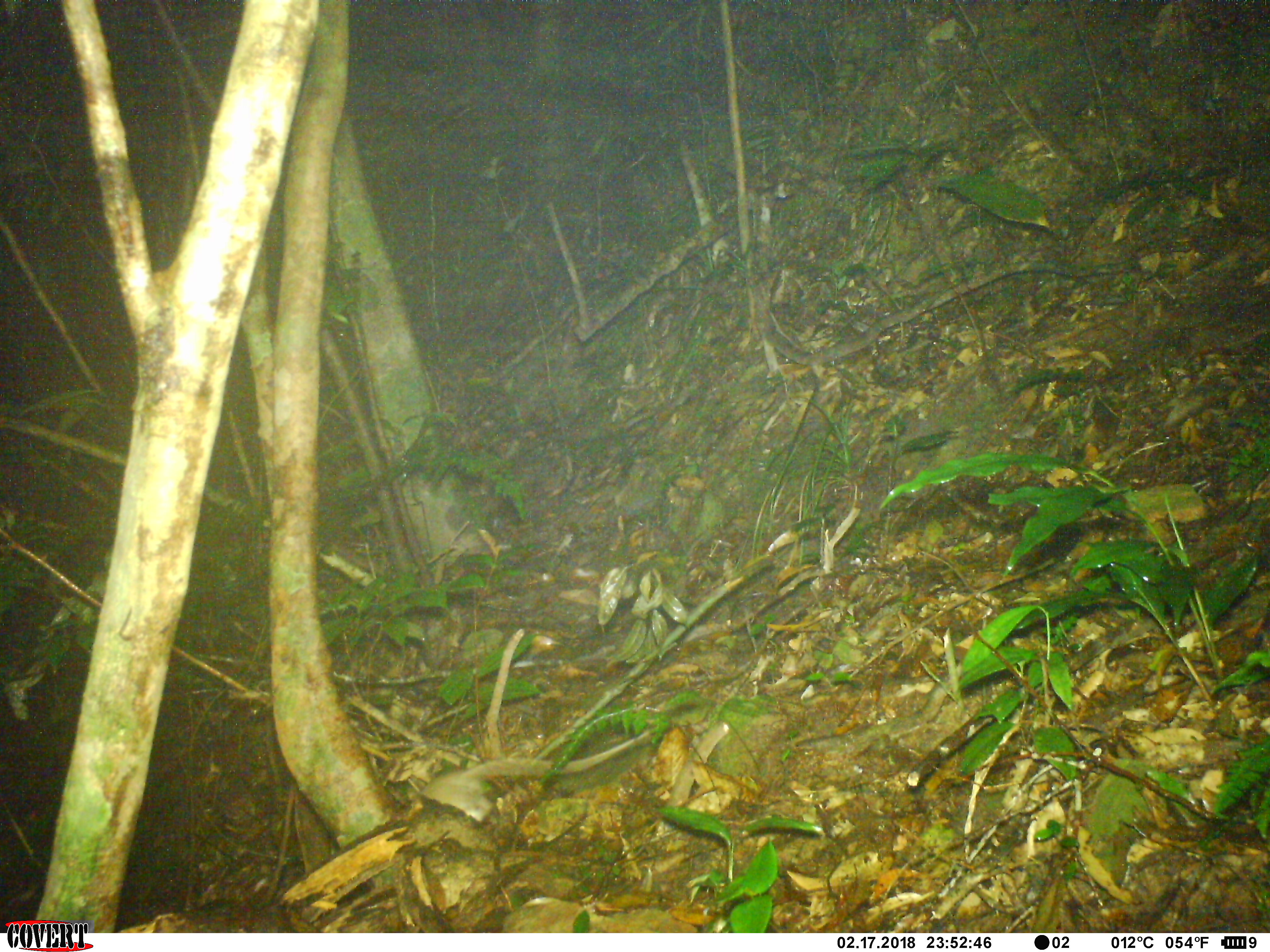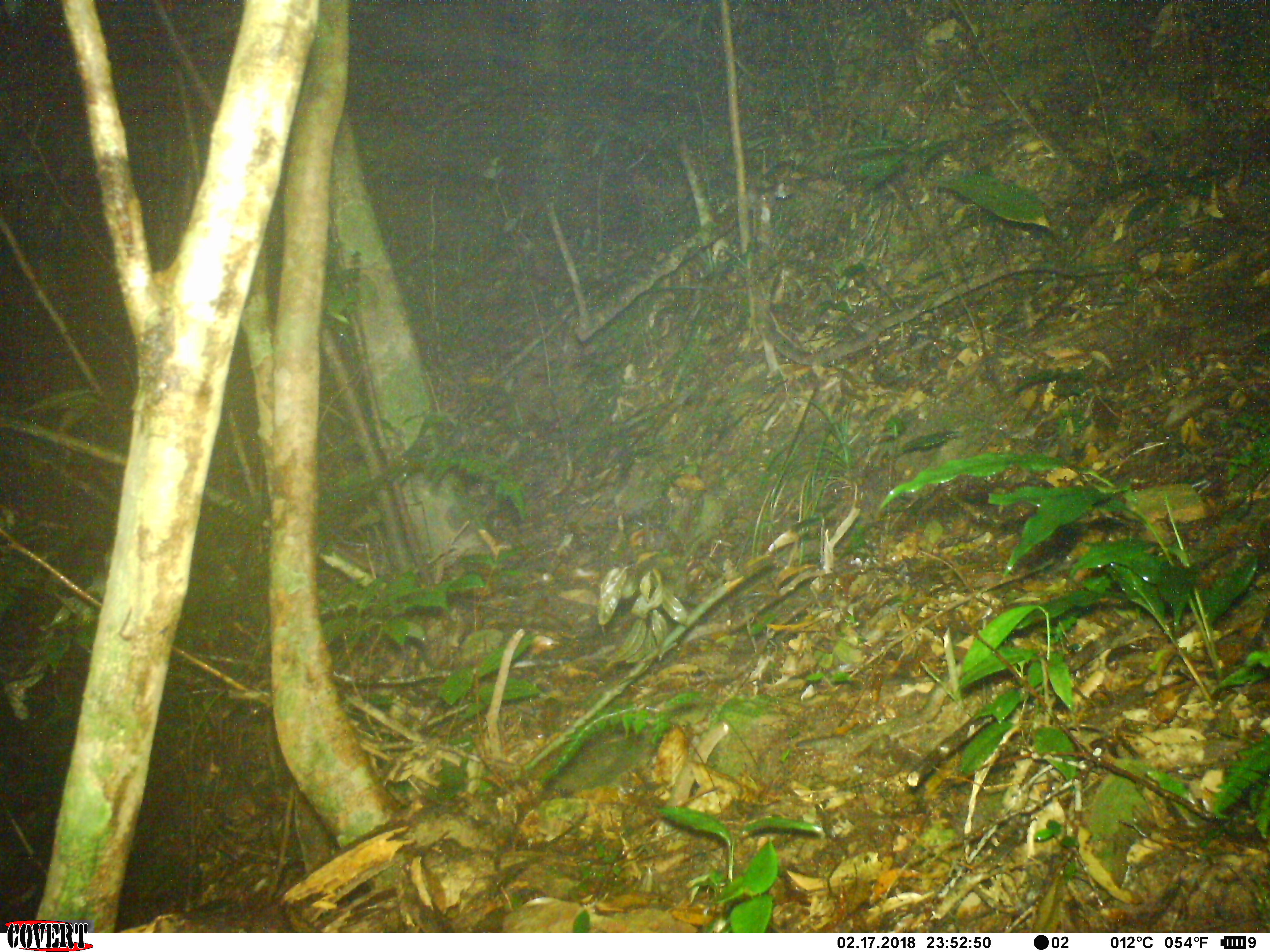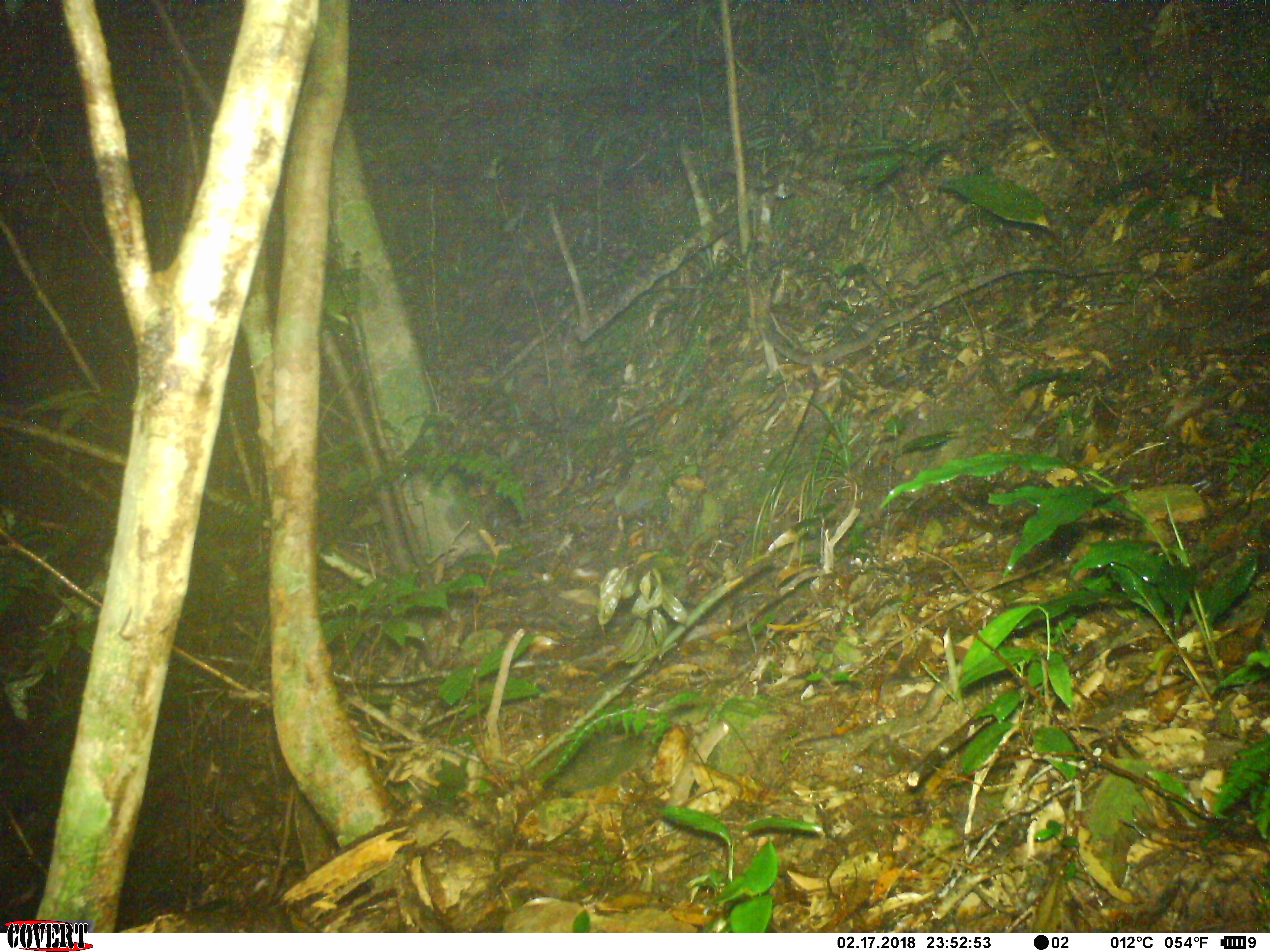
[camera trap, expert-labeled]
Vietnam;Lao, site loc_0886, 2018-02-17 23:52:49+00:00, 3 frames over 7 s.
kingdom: Animalia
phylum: Chordata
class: Mammalia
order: Rodentia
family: Muridae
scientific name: Muridae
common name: old-world mice and rats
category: unidentified murid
Unidentified murid (old-world mice and rats) (Muridae). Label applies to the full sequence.